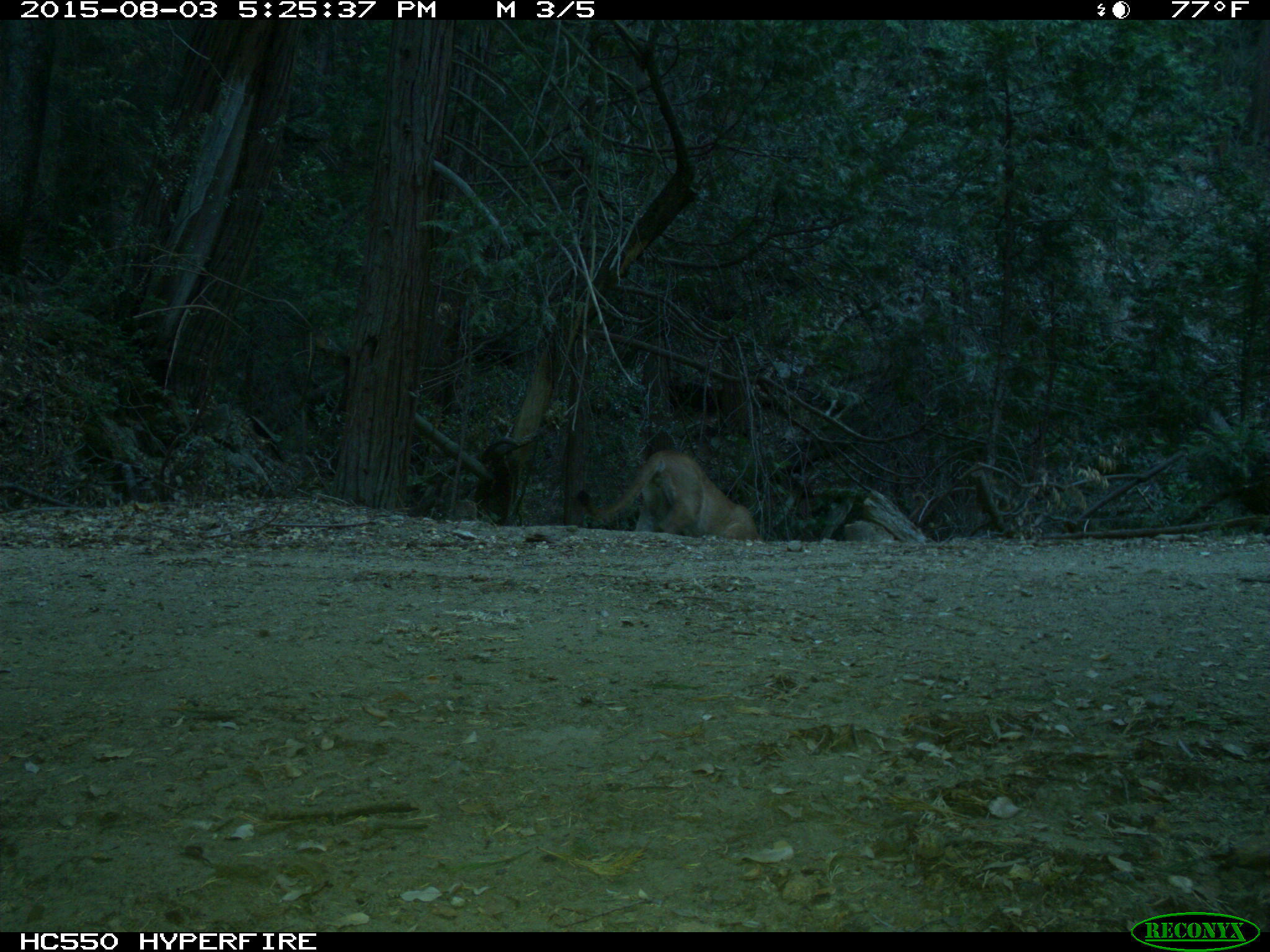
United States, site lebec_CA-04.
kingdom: Animalia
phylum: Chordata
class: Mammalia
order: Carnivora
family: Felidae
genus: Puma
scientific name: Puma concolor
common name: mountain lion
Puma concolor (mountain lion).